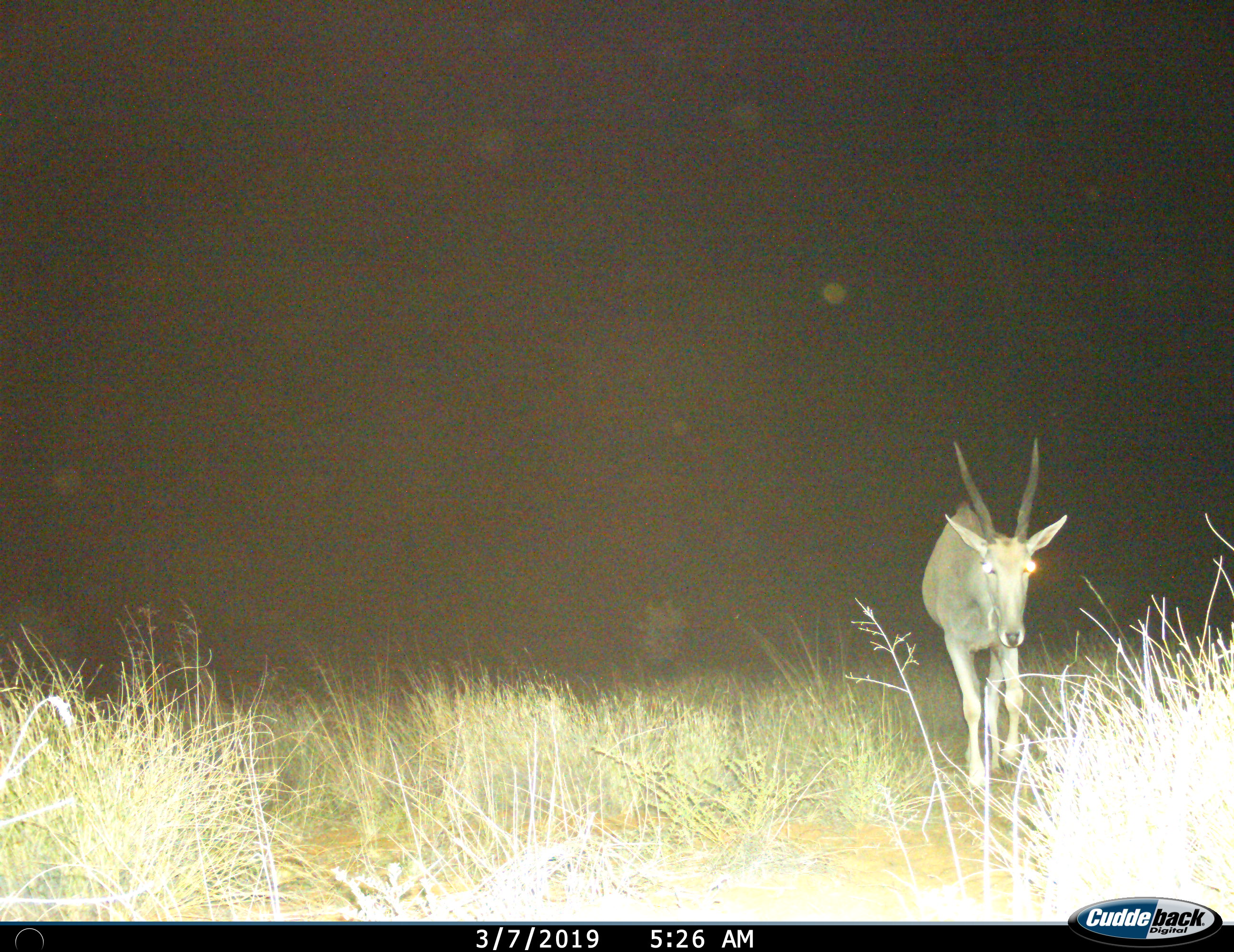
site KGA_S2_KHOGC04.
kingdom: Animalia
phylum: Chordata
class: Mammalia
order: Artiodactyla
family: Bovidae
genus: Tragelaphus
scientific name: Tragelaphus oryx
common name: eland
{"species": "eland (Tragelaphus oryx)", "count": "1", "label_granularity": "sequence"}